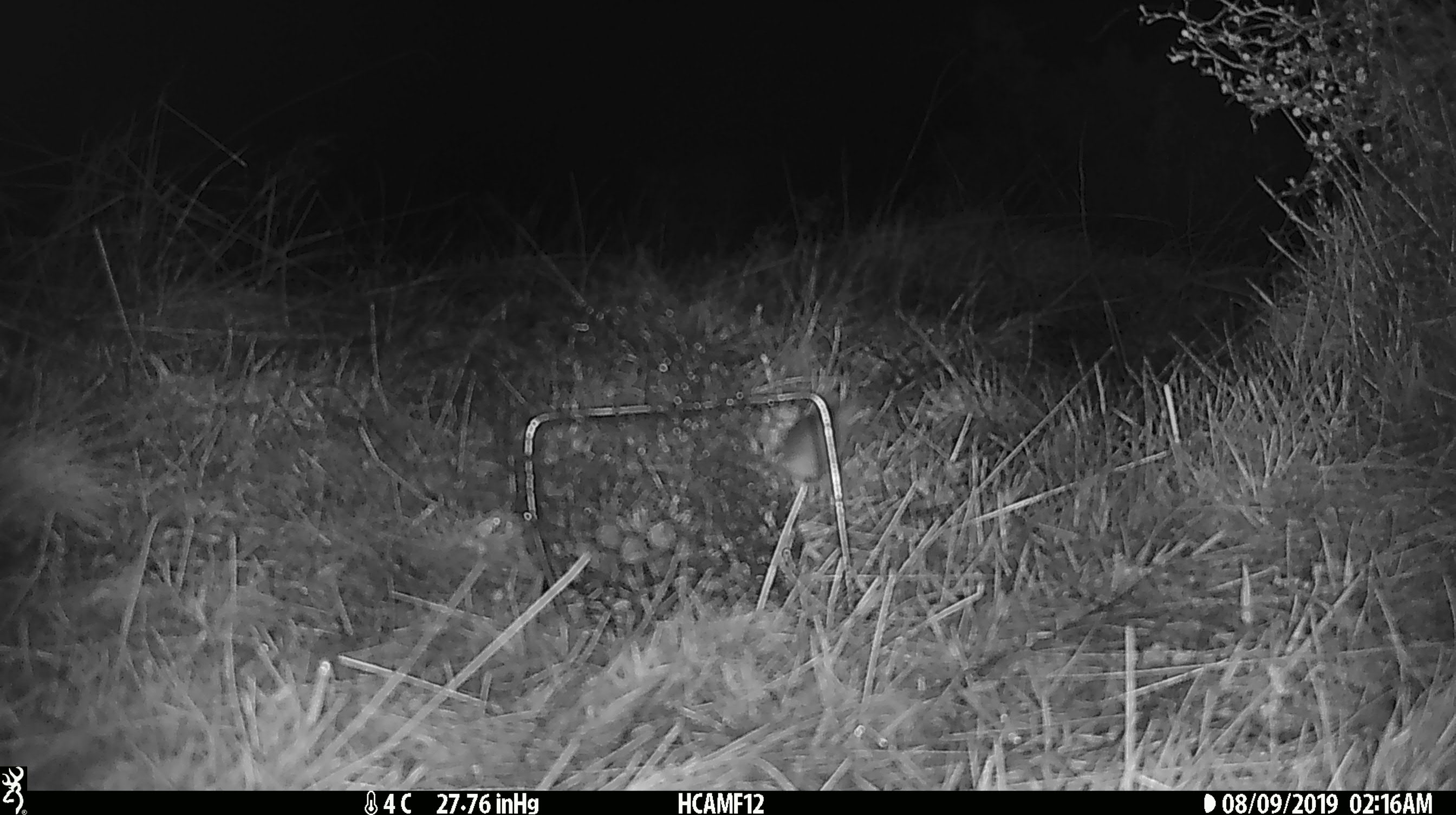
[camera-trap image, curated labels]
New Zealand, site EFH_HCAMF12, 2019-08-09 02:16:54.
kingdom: Animalia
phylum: Chordata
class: Mammalia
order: Rodentia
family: Muridae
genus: Mus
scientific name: Mus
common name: mouse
Mouse (Mus).